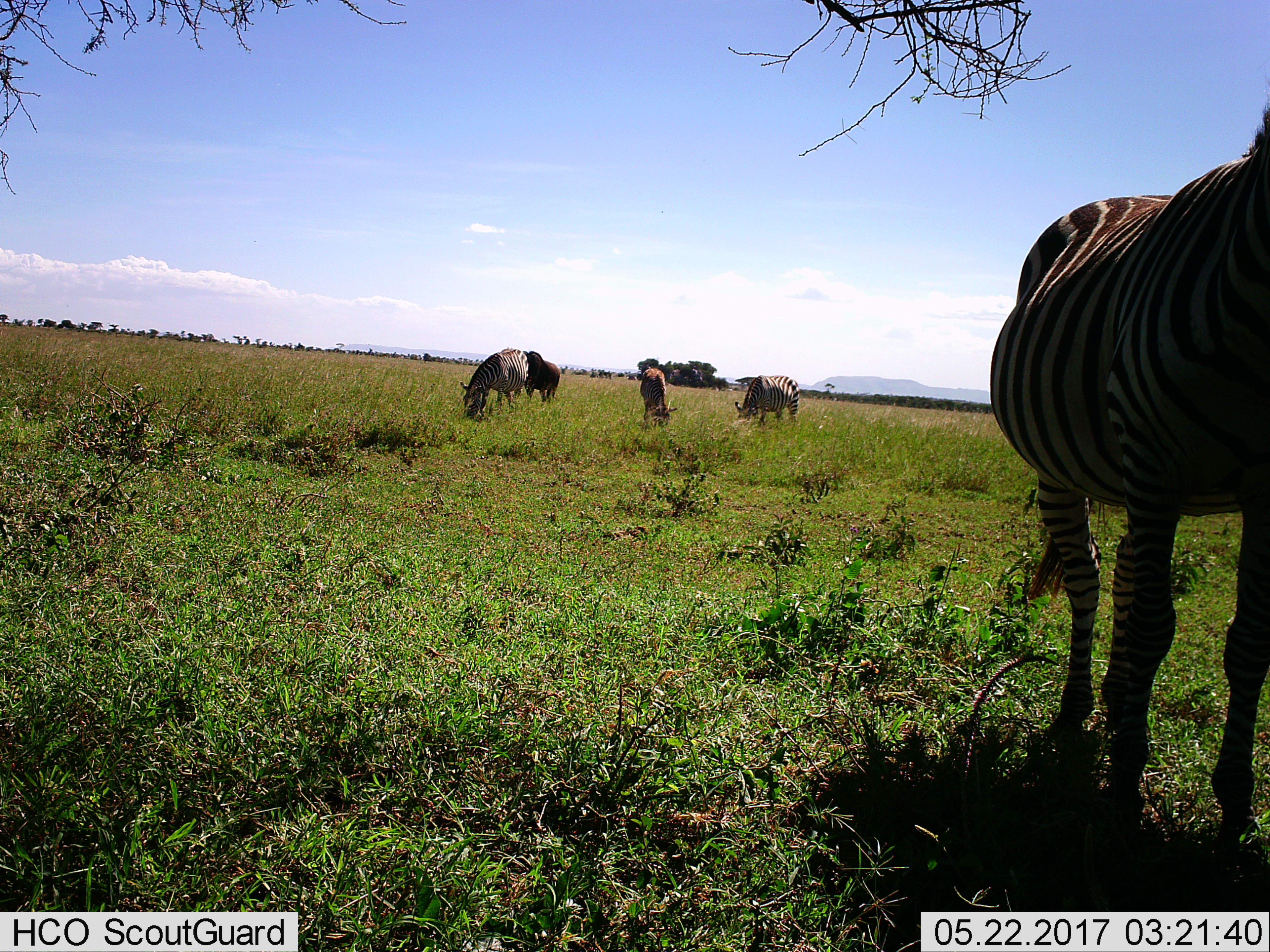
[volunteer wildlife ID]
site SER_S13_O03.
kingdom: Animalia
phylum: Chordata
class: Mammalia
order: Perissodactyla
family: Equidae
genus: Equus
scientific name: Equus quagga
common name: plains zebra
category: zebraplains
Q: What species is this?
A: Zebraplains (plains zebra) (Equus quagga).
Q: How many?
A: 4.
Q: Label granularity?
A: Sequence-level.